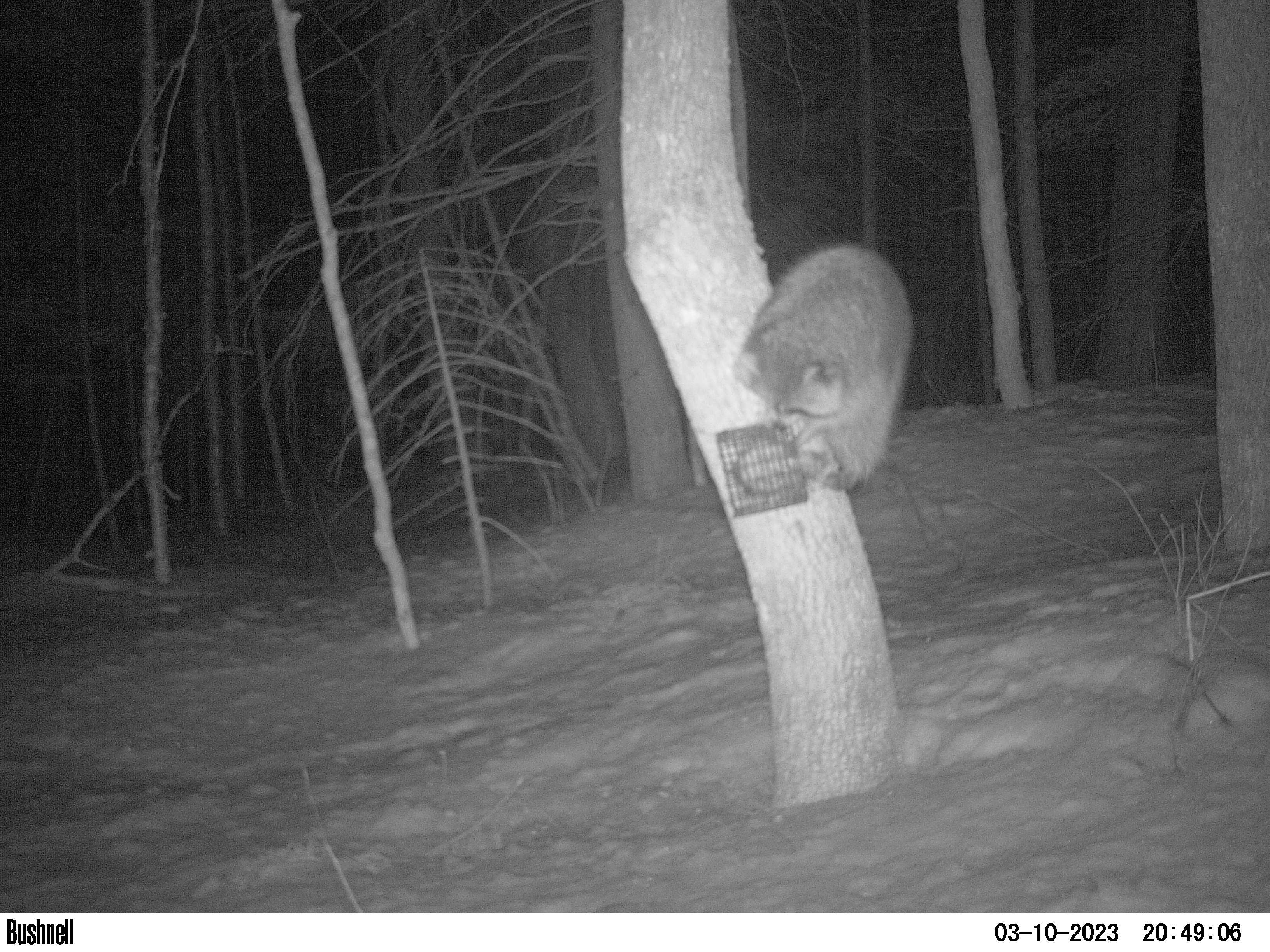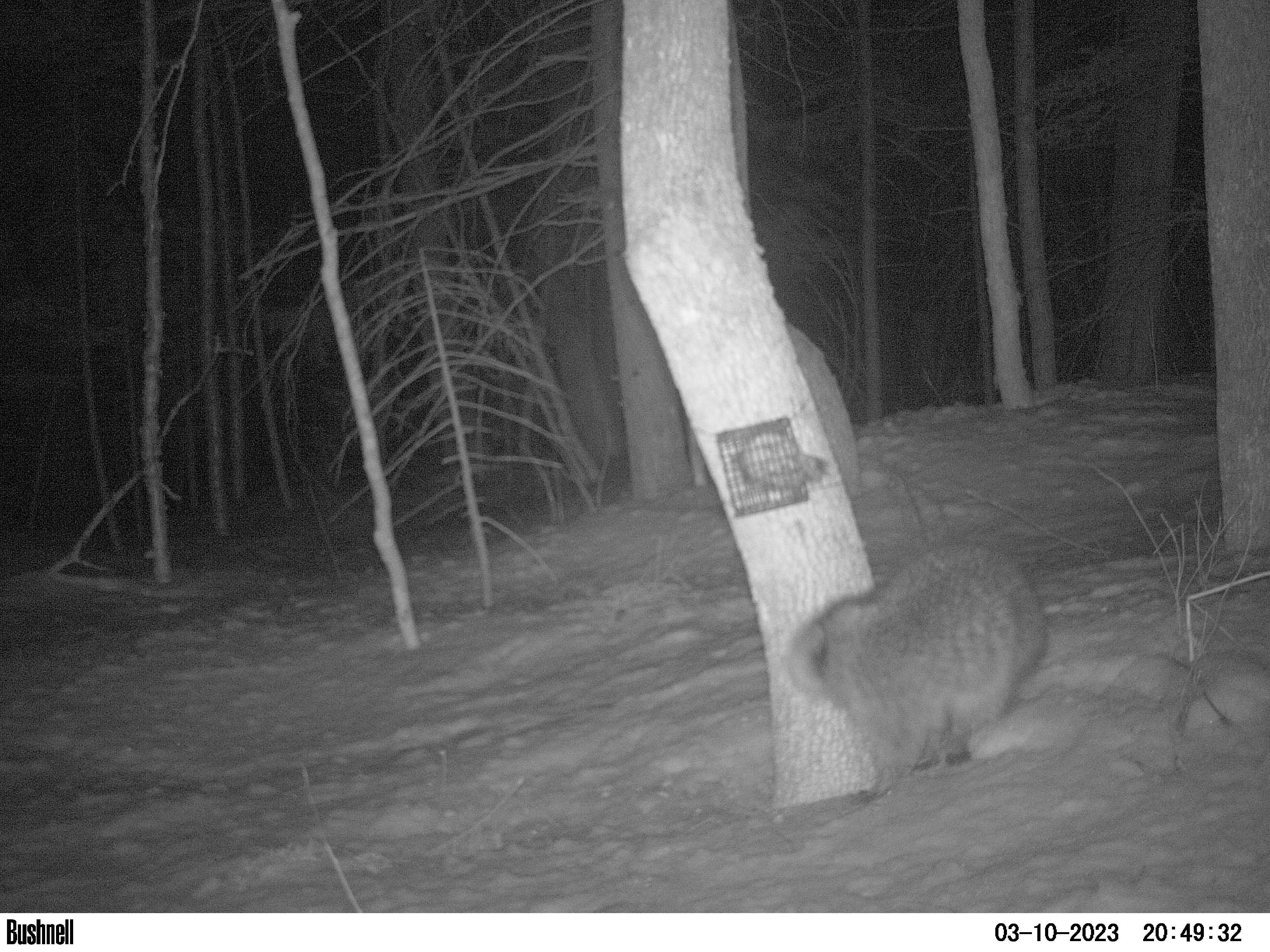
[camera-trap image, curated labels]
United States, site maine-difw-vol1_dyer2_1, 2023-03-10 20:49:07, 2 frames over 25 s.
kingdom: Animalia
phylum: Chordata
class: Mammalia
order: Carnivora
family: Procyonidae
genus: Procyon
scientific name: Procyon lotor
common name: raccoon